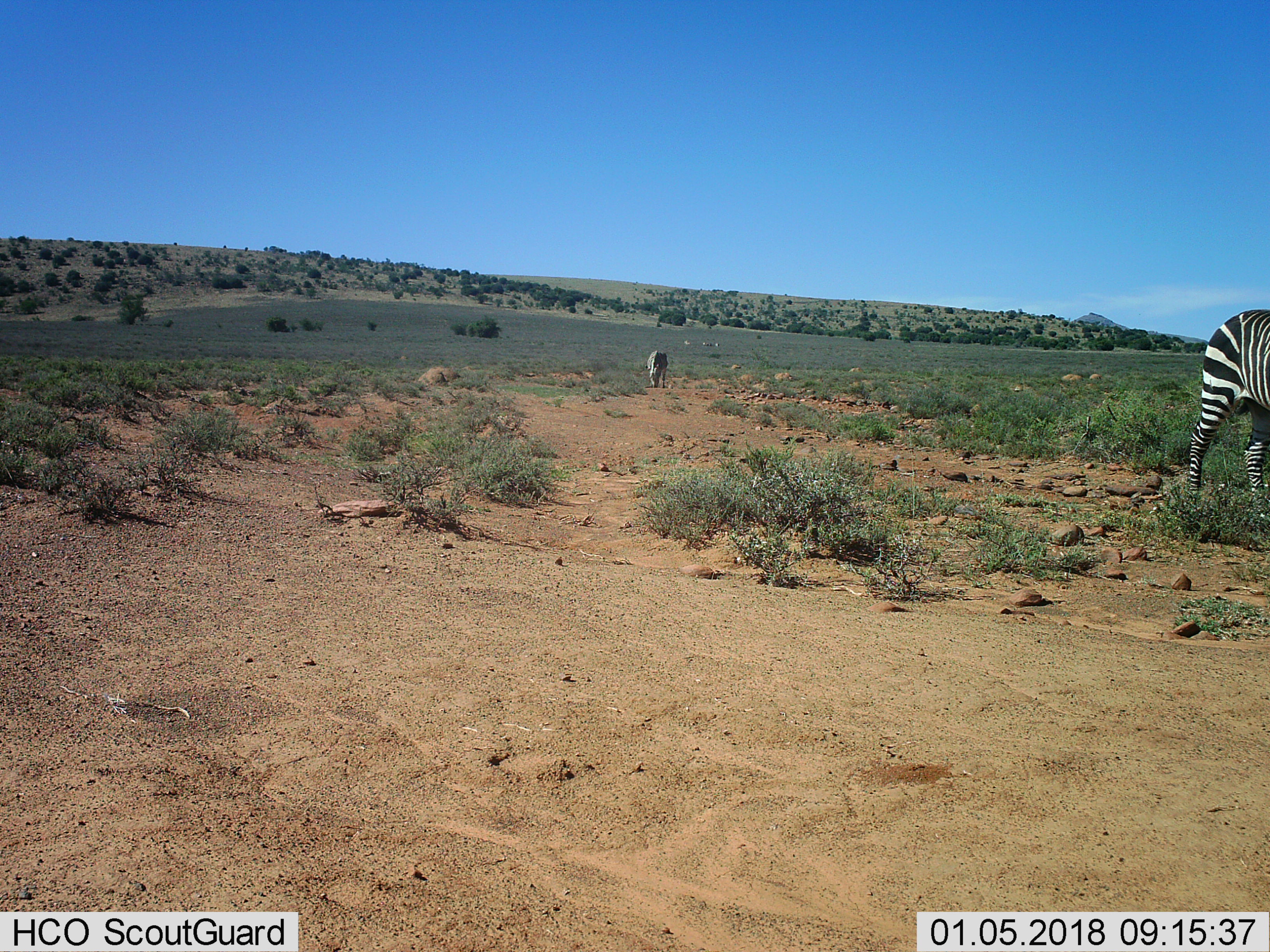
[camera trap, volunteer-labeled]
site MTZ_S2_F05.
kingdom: Animalia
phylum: Chordata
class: Mammalia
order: Perissodactyla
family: Equidae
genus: Equus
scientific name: Equus zebra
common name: mountain zebra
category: zebramountain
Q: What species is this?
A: Zebramountain (mountain zebra) (Equus zebra).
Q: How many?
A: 2.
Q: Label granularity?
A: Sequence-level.